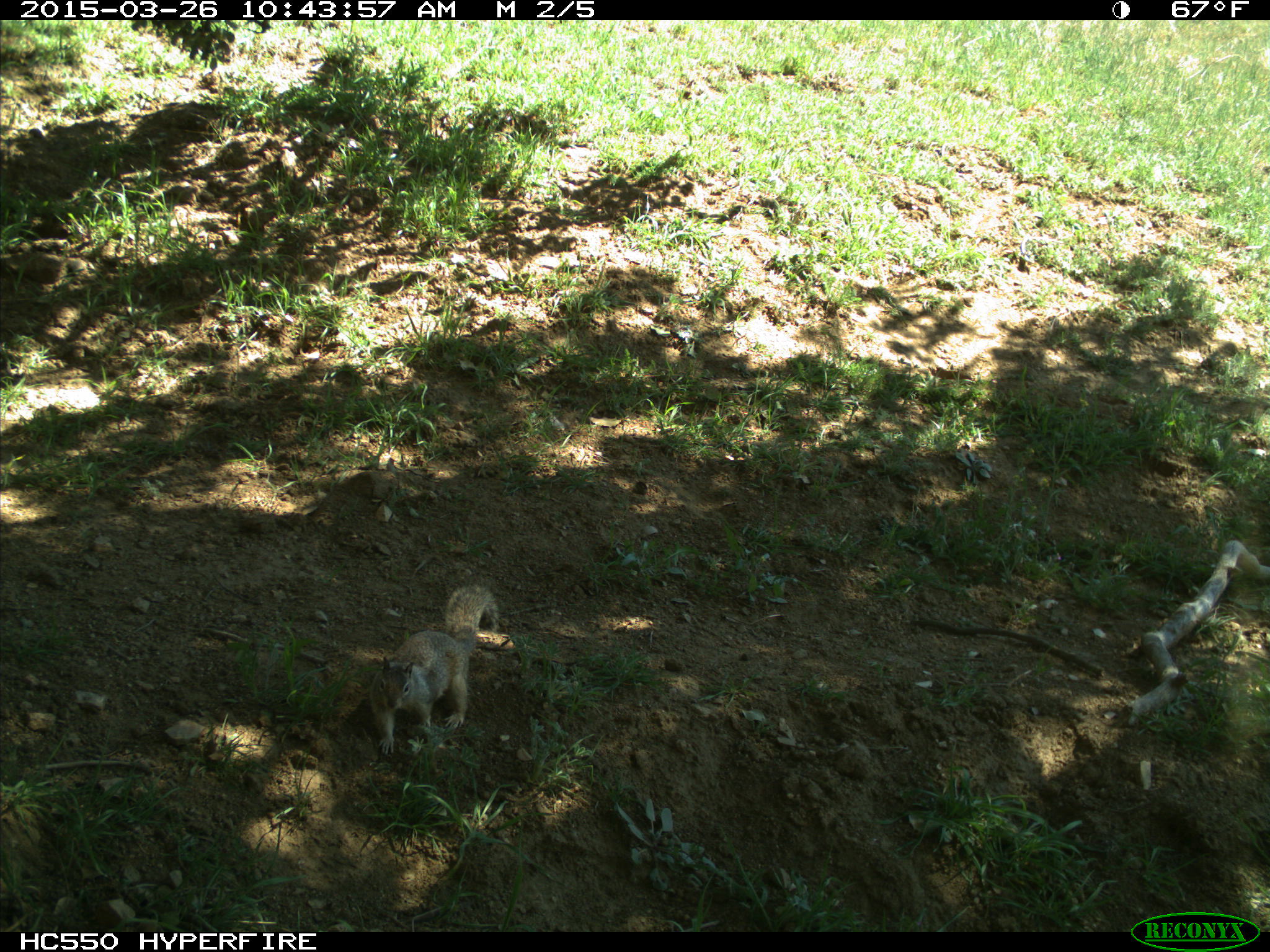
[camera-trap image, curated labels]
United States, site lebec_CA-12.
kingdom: Animalia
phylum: Chordata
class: Mammalia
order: Rodentia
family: Sciuridae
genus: Otospermophilus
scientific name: Otospermophilus beecheyi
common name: california ground squirrel